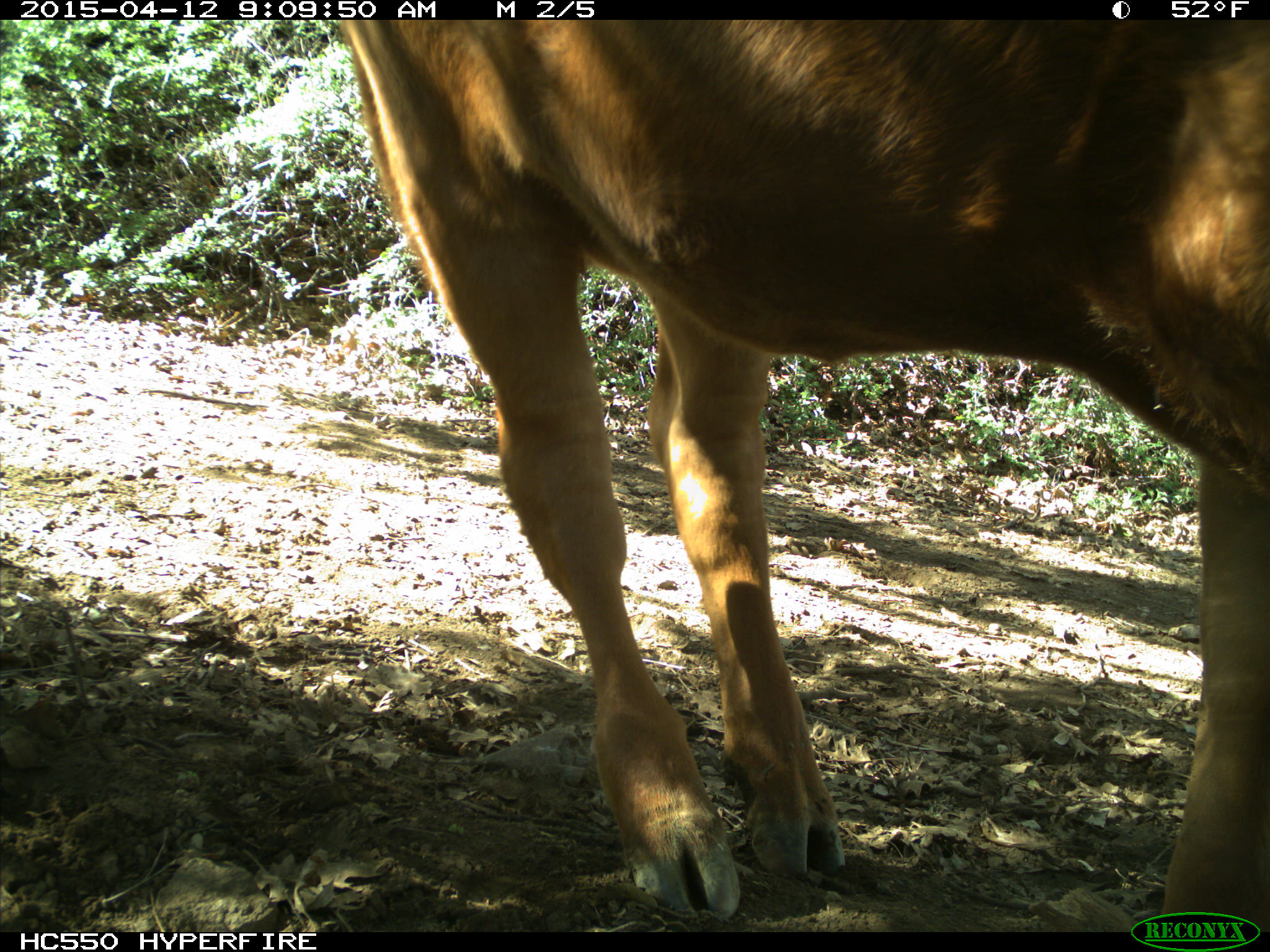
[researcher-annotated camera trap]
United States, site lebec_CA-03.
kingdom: Animalia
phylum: Chordata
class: Mammalia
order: Artiodactyla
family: Bovidae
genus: Bos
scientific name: Bos taurus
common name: domestic cow